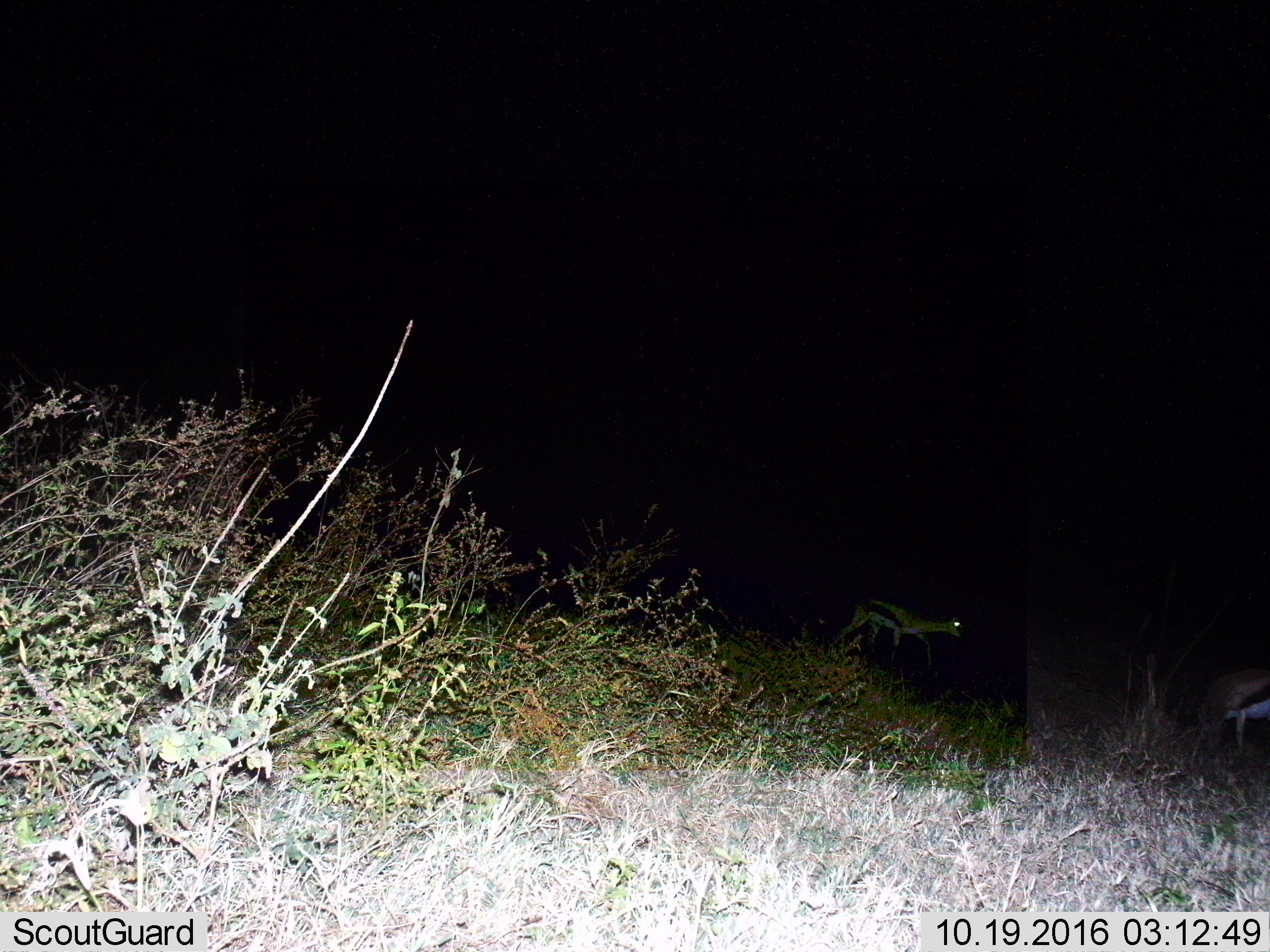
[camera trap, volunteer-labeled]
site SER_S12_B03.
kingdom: Animalia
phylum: Chordata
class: Mammalia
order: Artiodactyla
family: Bovidae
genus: Eudorcas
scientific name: Eudorcas thomsonii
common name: thomson's gazelle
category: gazellethomsons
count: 2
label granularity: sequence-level